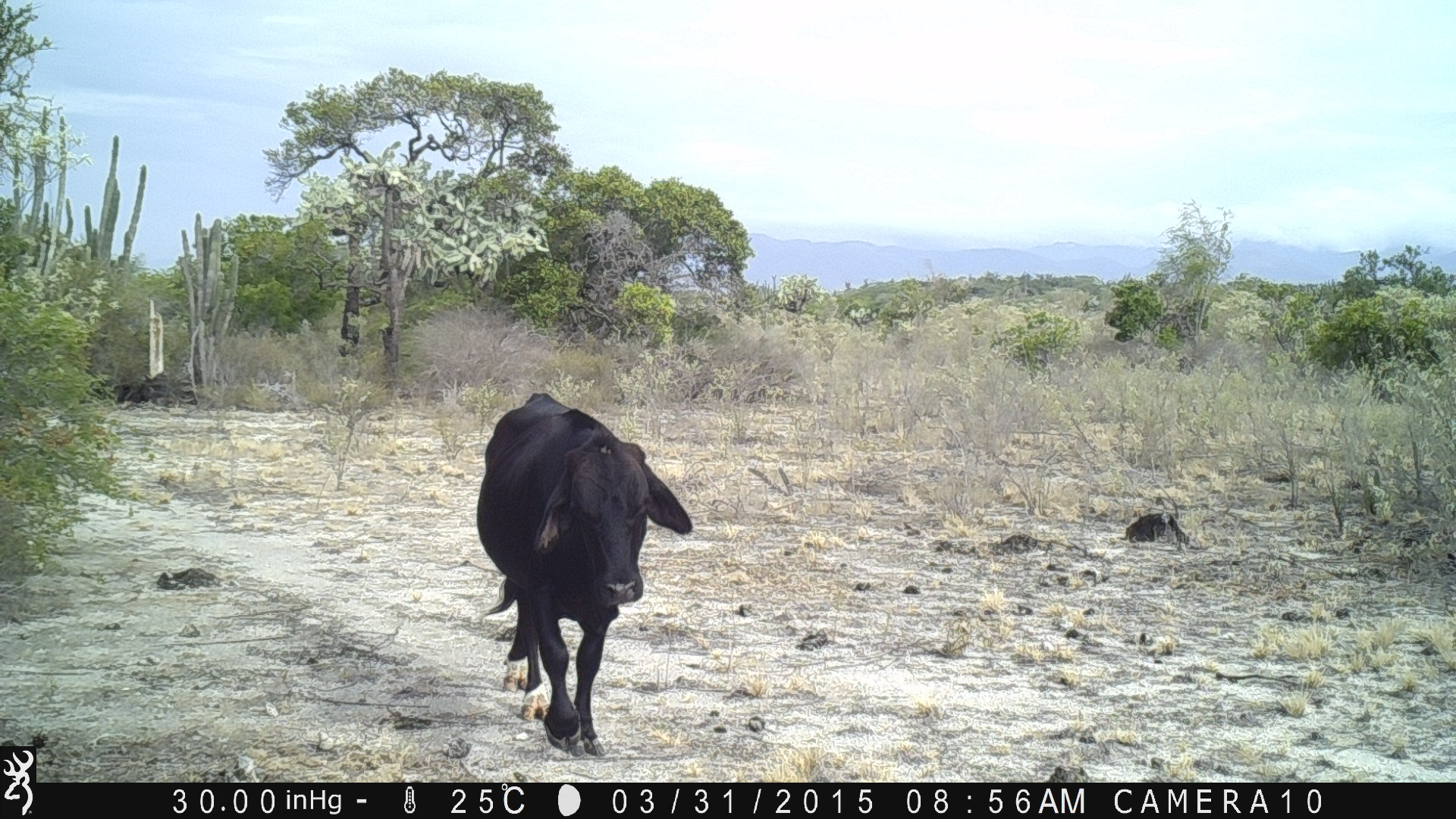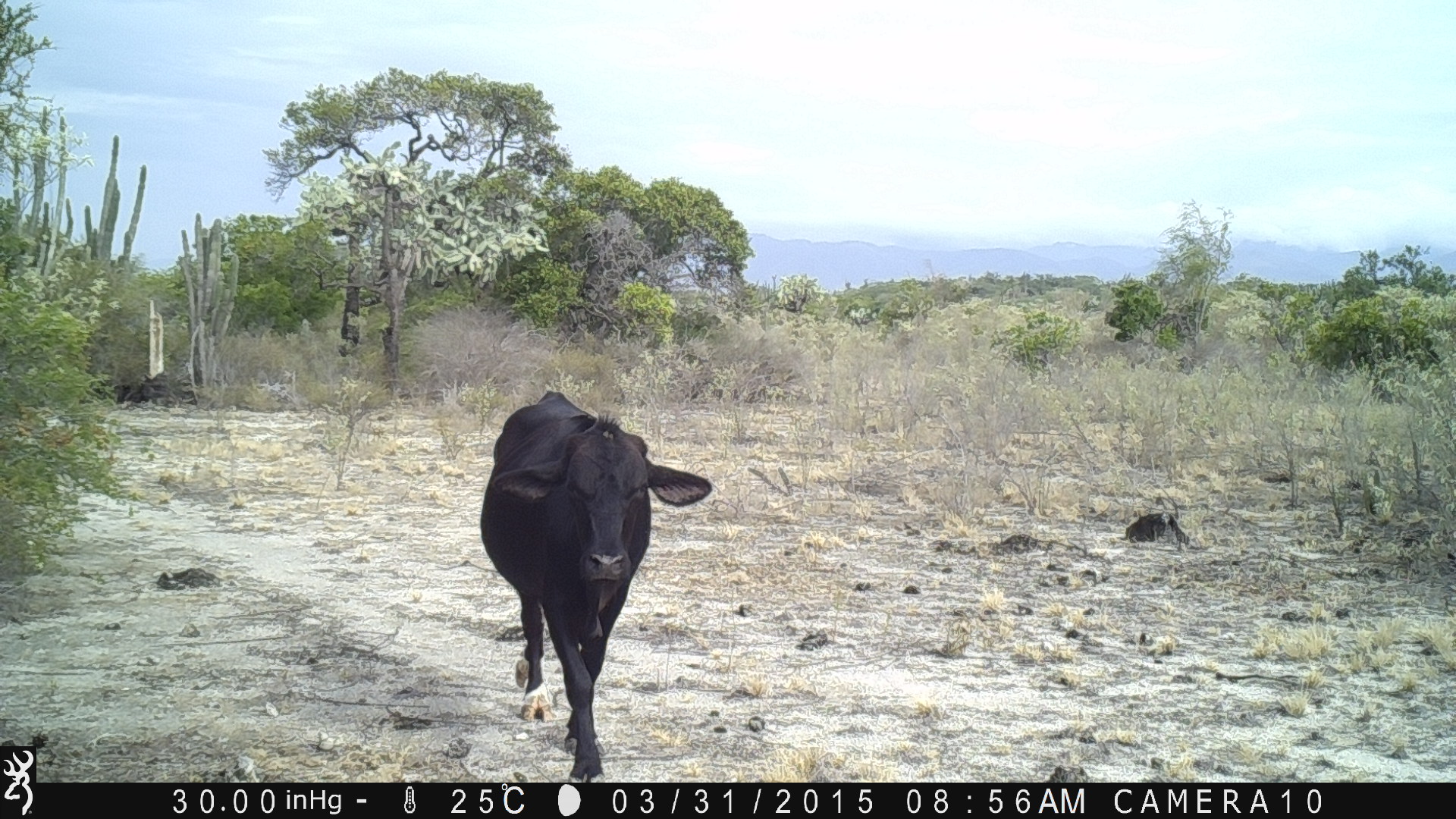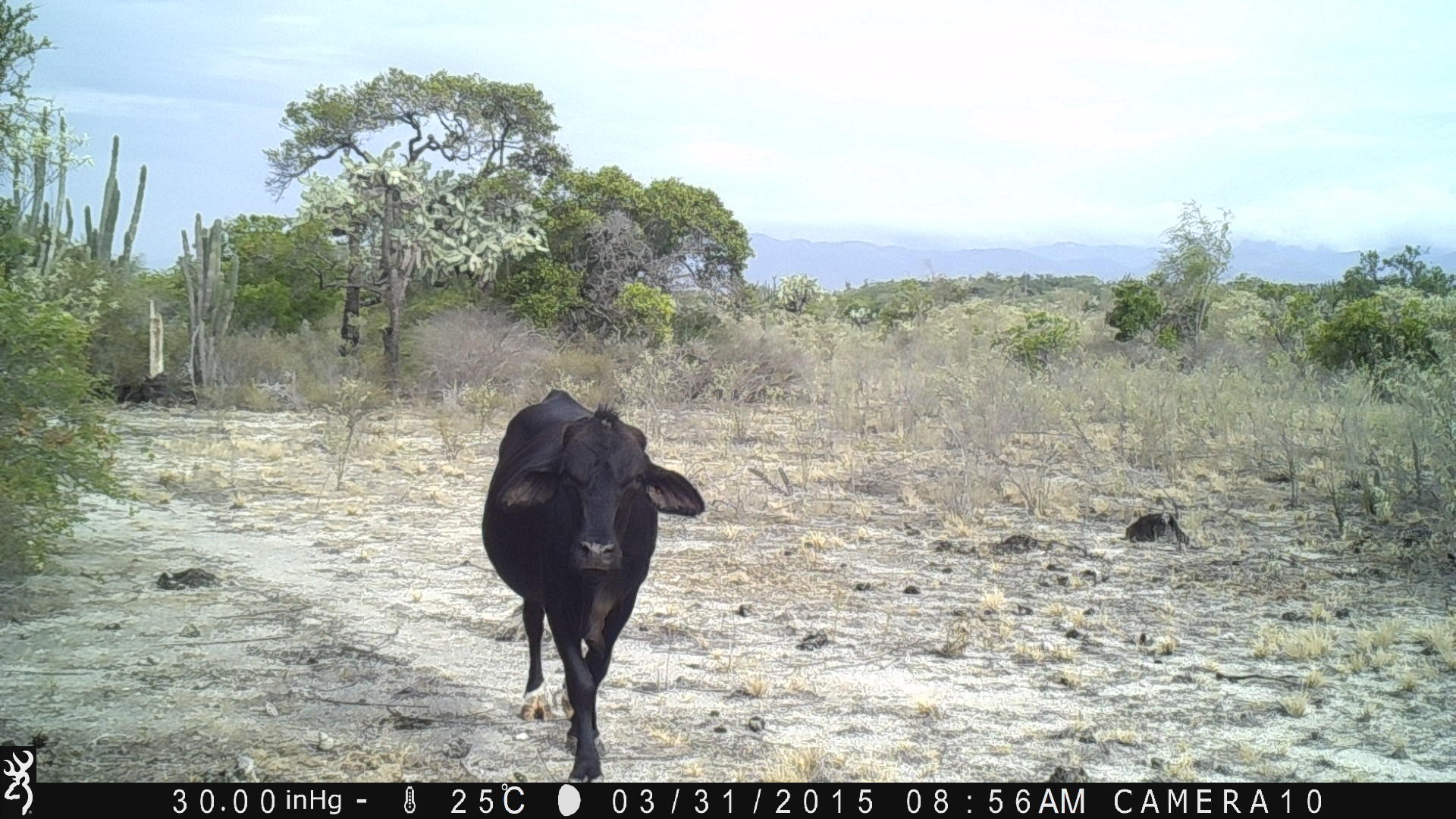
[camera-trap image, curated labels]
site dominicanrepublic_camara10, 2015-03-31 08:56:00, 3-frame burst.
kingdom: Animalia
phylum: Chordata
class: Mammalia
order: Artiodactyla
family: Bovidae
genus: Bos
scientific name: Bos taurus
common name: cattle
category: cow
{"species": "cow (cattle) (Bos taurus)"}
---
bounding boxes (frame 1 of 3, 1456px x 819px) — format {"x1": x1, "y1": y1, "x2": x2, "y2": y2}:
cow: {"x1": 476, "y1": 391, "x2": 691, "y2": 759}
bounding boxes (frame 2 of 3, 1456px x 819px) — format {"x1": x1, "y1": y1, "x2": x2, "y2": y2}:
cow: {"x1": 476, "y1": 391, "x2": 712, "y2": 787}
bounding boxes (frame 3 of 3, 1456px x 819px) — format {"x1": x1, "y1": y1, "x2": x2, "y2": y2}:
cow: {"x1": 478, "y1": 389, "x2": 704, "y2": 784}